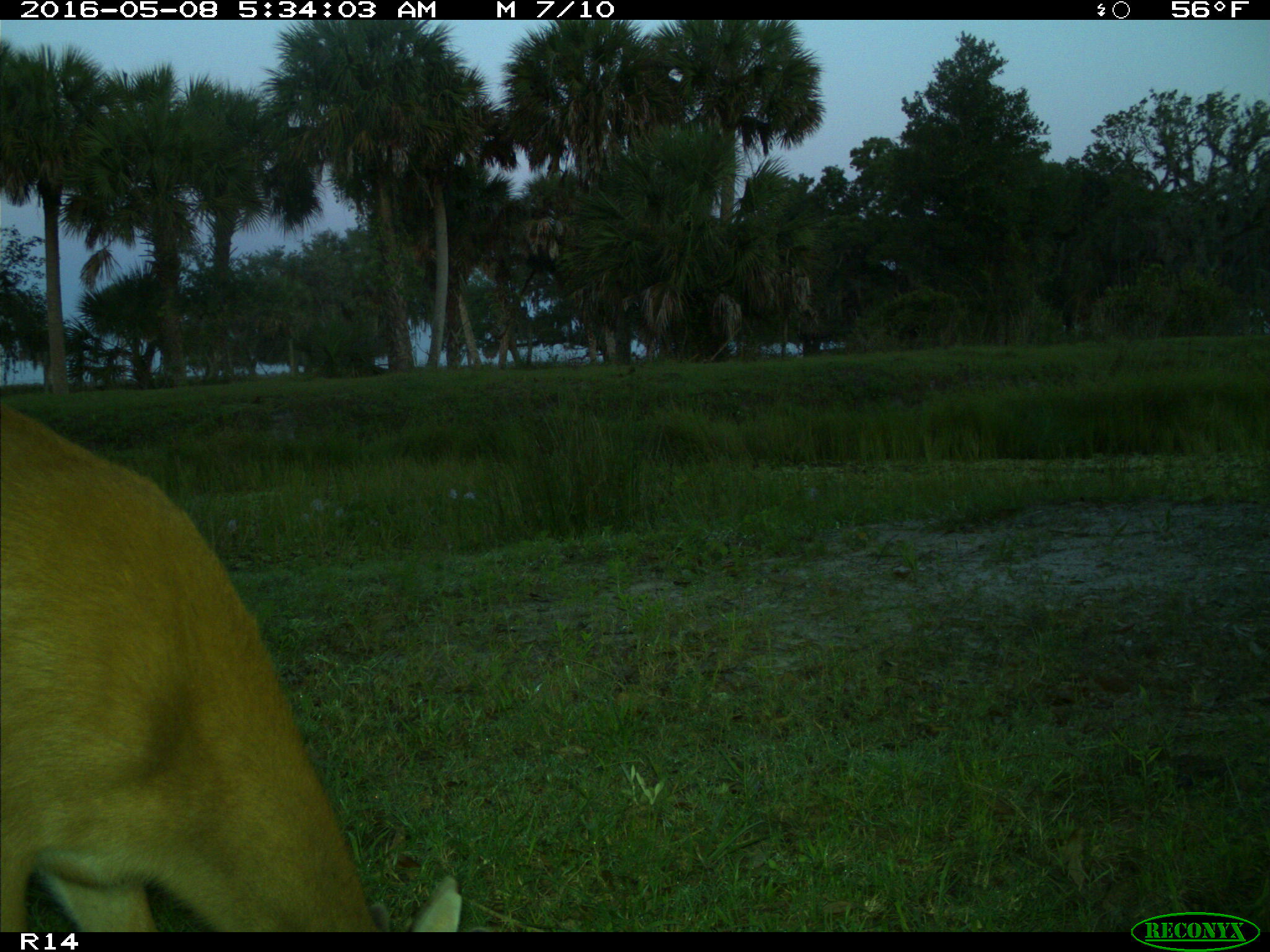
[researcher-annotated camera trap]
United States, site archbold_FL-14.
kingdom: Animalia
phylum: Chordata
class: Mammalia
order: Artiodactyla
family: Cervidae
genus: Odocoileus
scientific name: Odocoileus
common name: deer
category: unidentified deer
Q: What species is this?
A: Unidentified deer (deer) (Odocoileus).